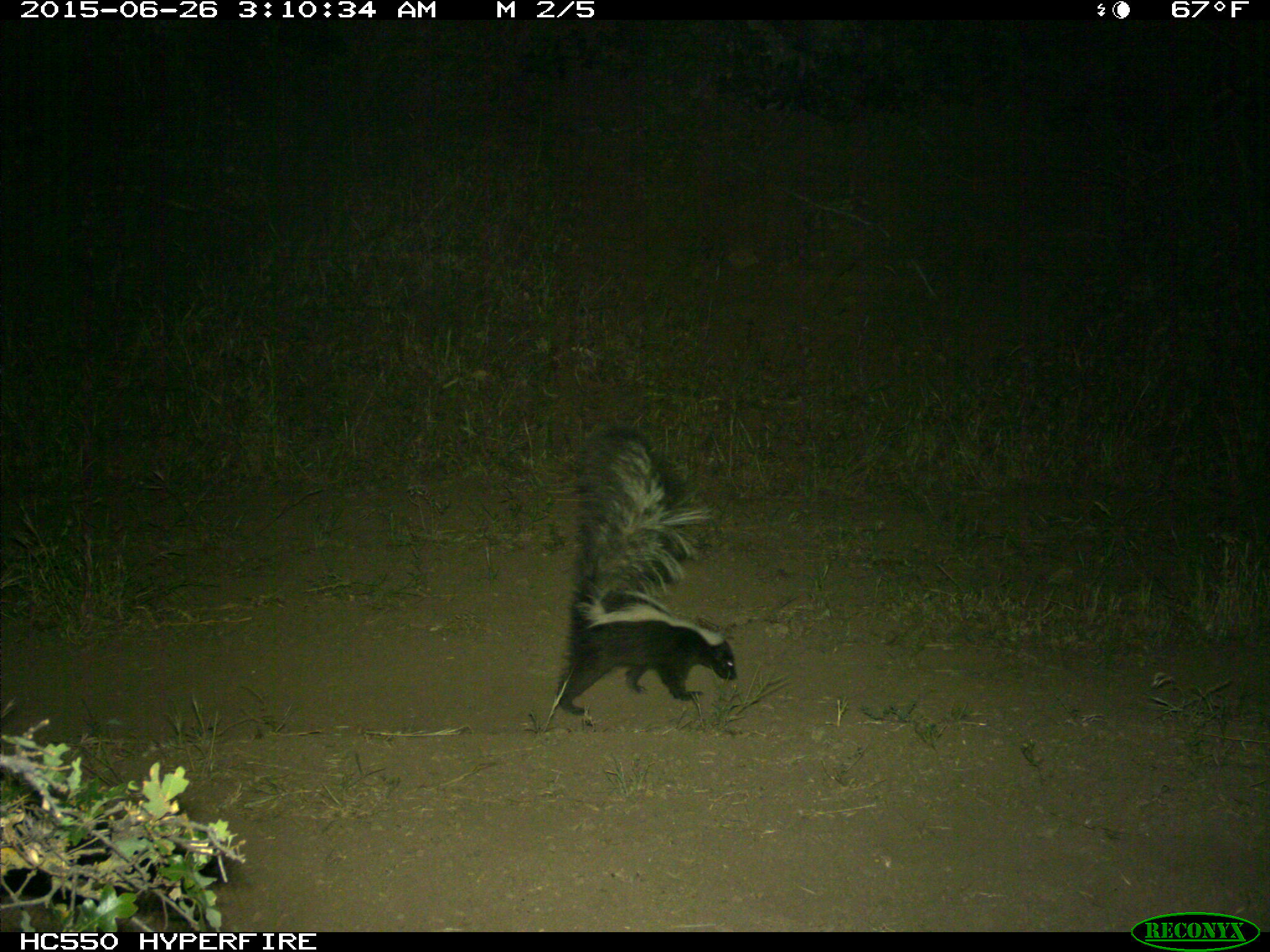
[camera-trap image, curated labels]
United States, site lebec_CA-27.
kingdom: Animalia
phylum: Chordata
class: Mammalia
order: Carnivora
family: Mephitidae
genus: Mephitis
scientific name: Mephitis mephitis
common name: striped skunk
Mephitis mephitis (striped skunk).